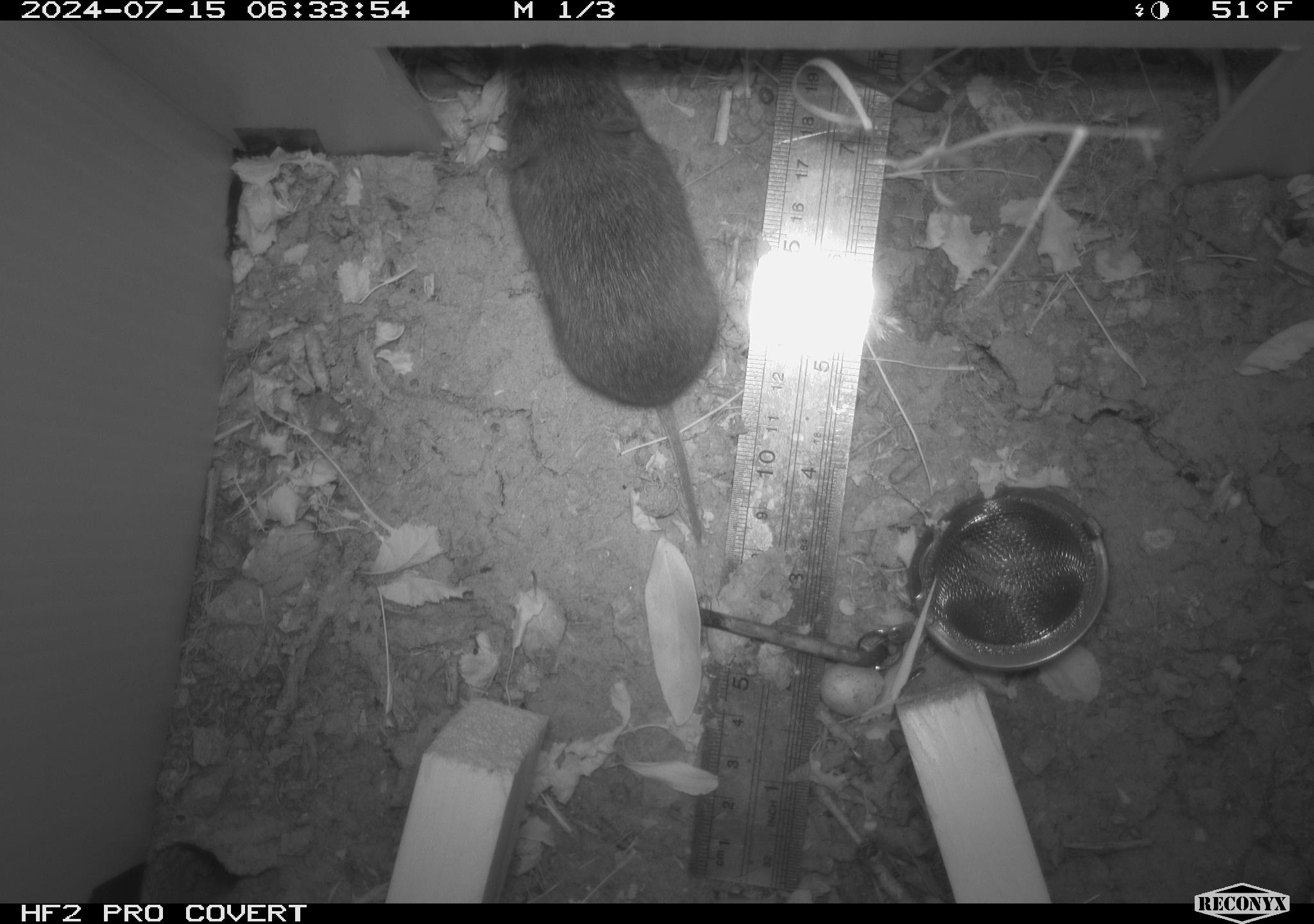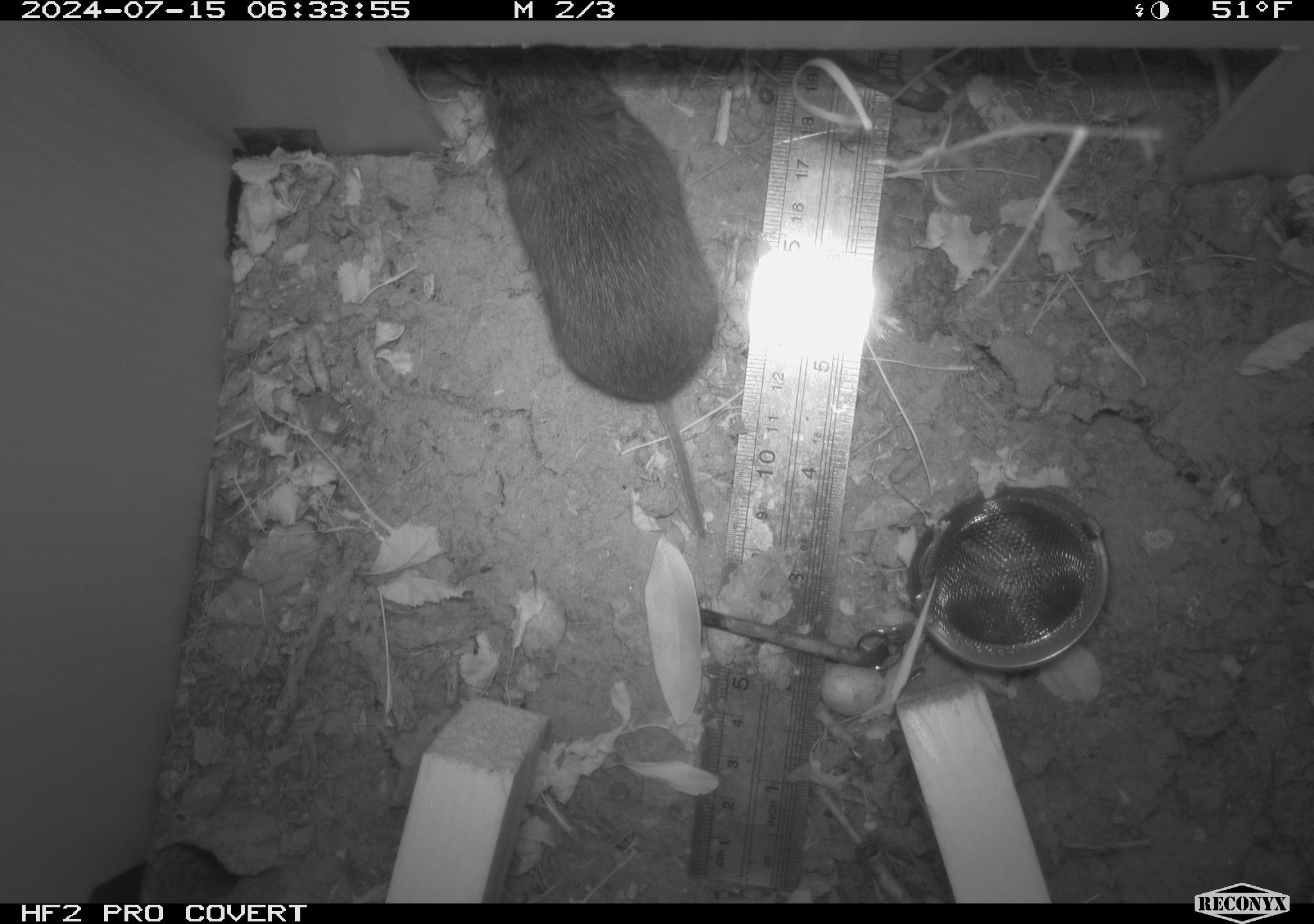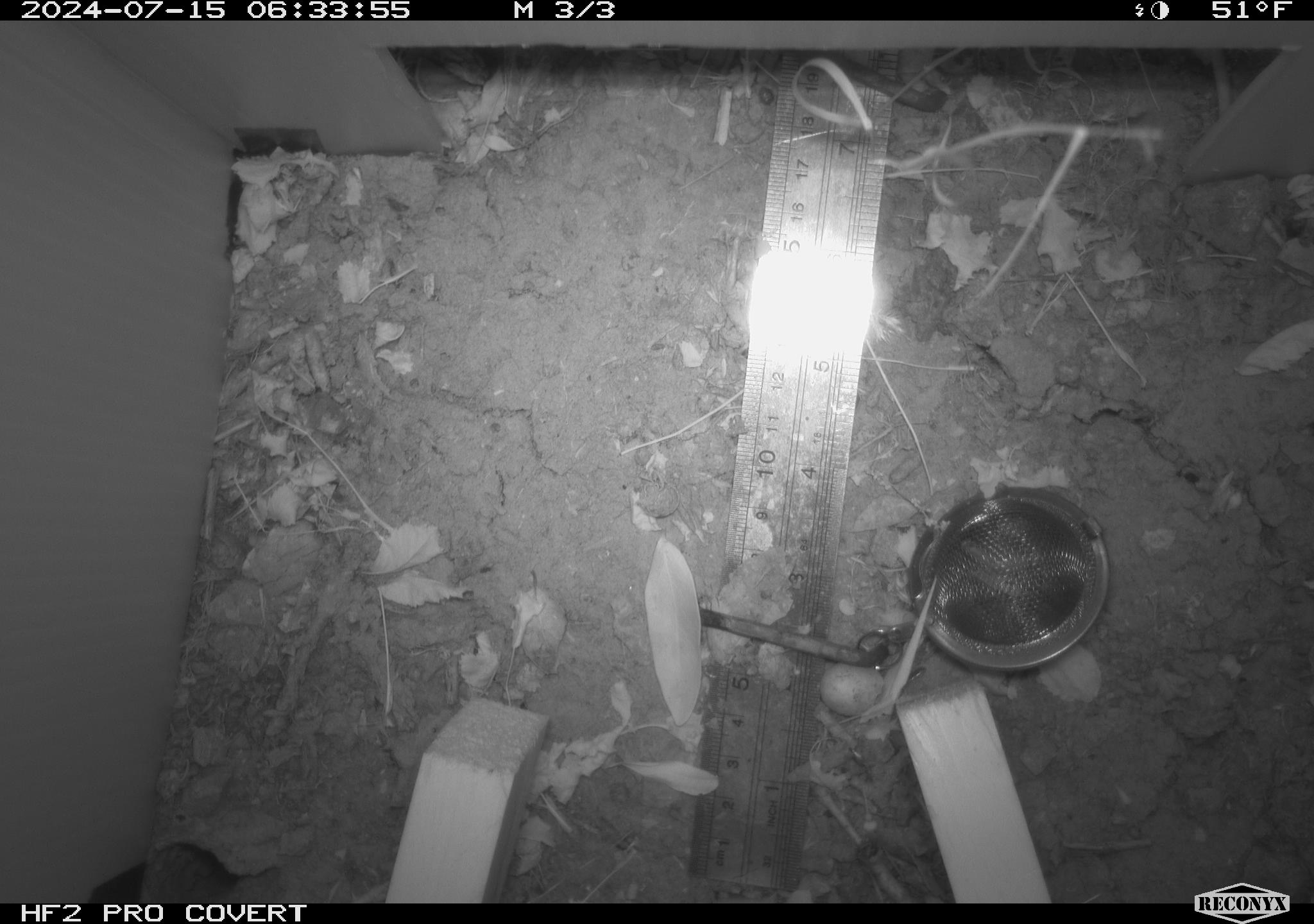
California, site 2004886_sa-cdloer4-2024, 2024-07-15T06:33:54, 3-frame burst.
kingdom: Animalia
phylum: Chordata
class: Mammalia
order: Rodentia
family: Cricetidae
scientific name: Arvicolinae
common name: voles, lemmings, and muskrats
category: arvicolinae subfamily